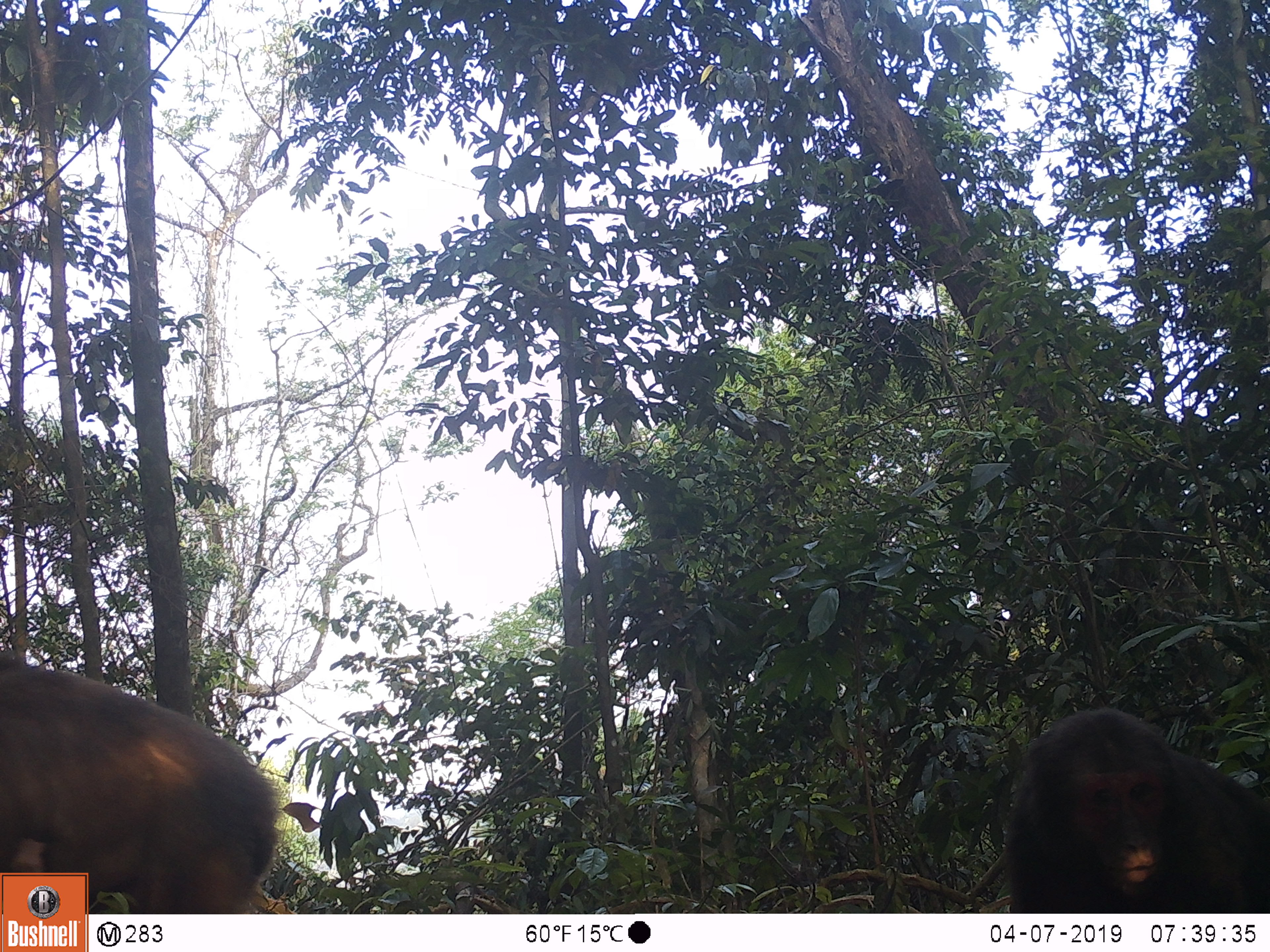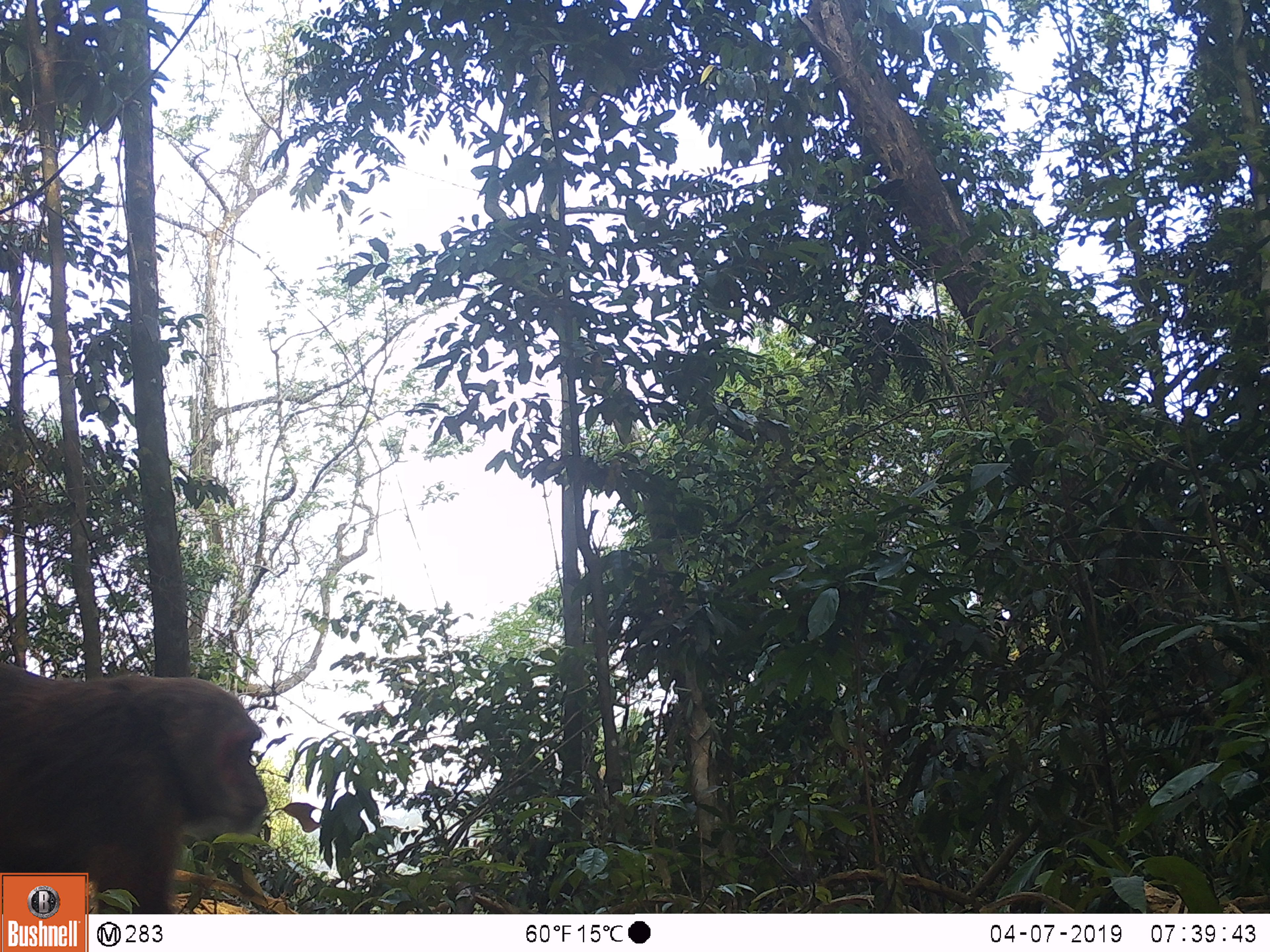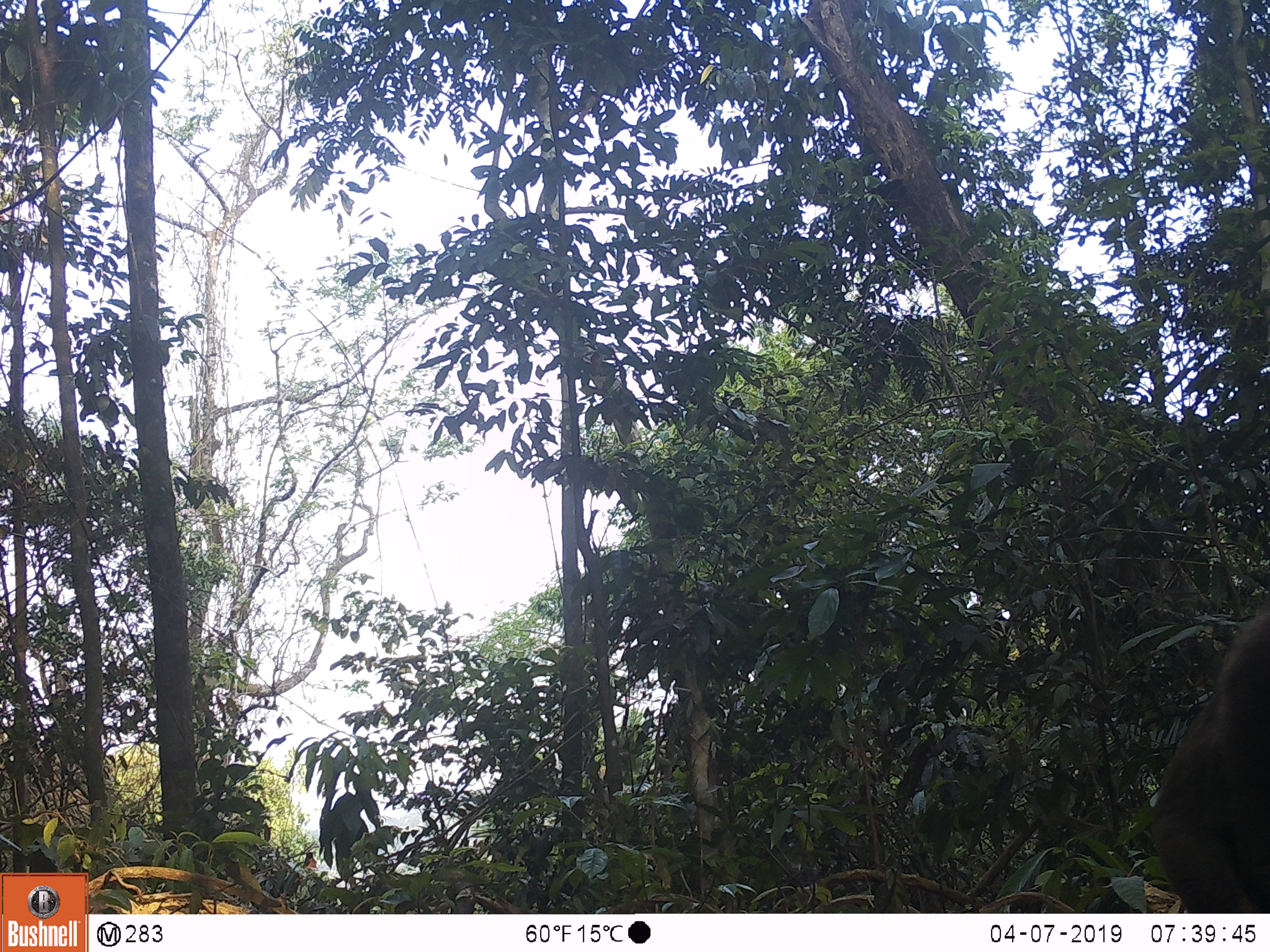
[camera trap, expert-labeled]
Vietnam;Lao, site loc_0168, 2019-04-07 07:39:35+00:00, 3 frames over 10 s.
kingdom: Animalia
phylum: Chordata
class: Mammalia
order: Primates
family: Cercopithecidae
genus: Macaca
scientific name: Macaca arctoides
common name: stump-tailed macaque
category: stump tailed macaque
Stump tailed macaque (stump-tailed macaque) (Macaca arctoides). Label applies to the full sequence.